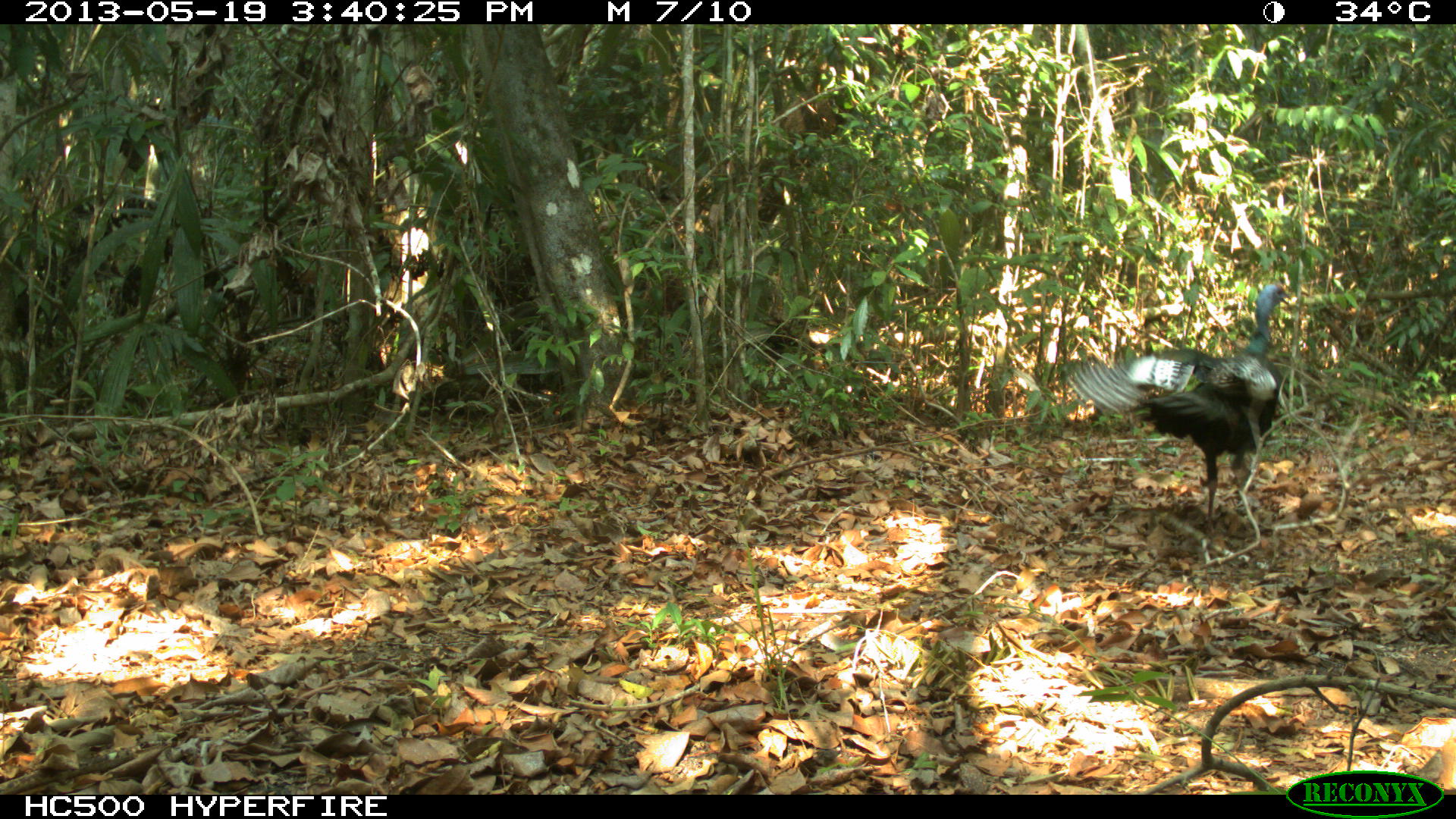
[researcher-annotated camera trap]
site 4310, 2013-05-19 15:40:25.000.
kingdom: Animalia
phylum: Chordata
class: Aves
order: Galliformes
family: Phasianidae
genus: Meleagris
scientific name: Meleagris ocellata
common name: ocellated turkey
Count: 1.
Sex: male.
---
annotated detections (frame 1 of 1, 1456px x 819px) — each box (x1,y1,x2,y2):
meleagris ocellata: (1059,282,1291,523)